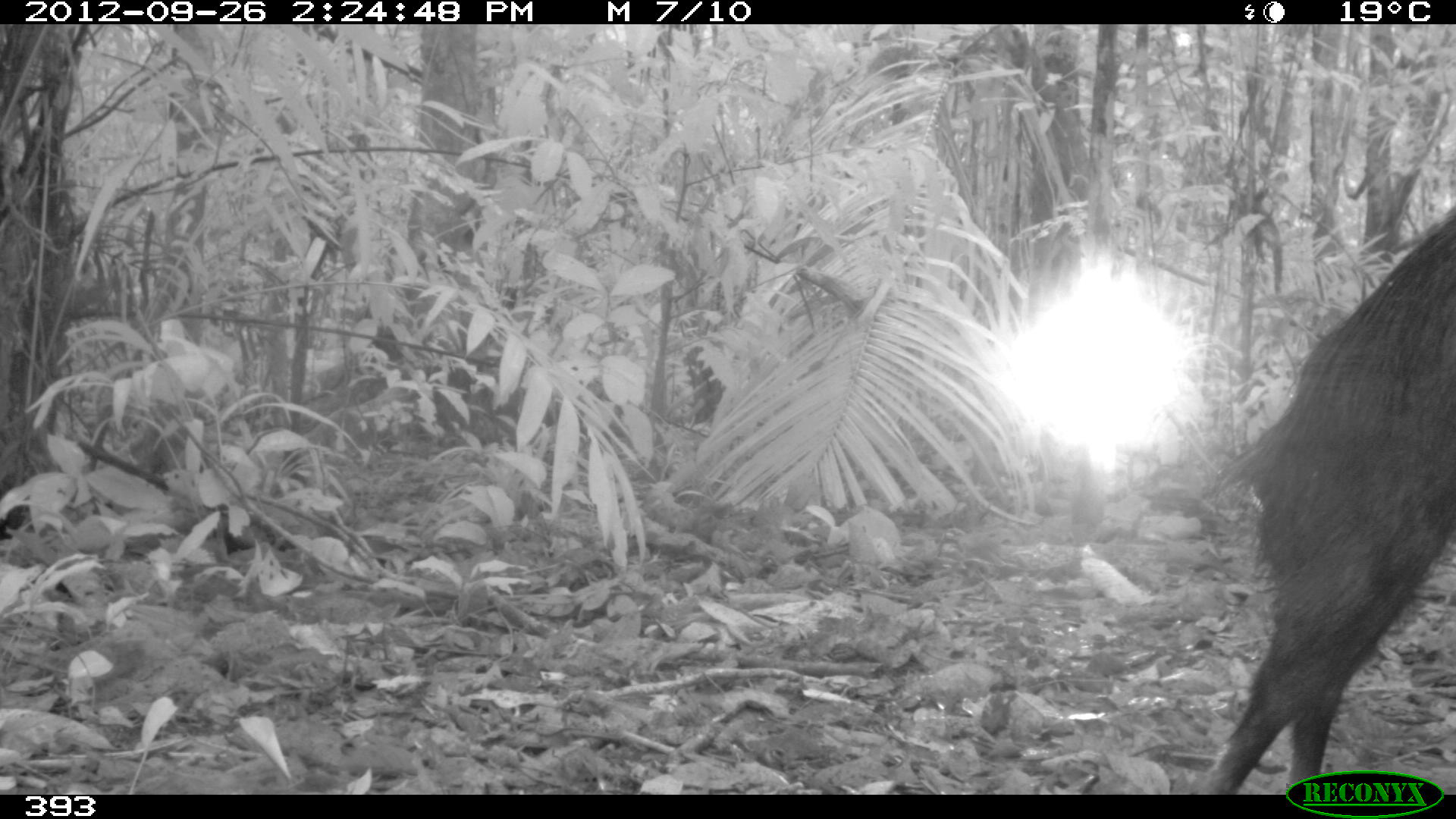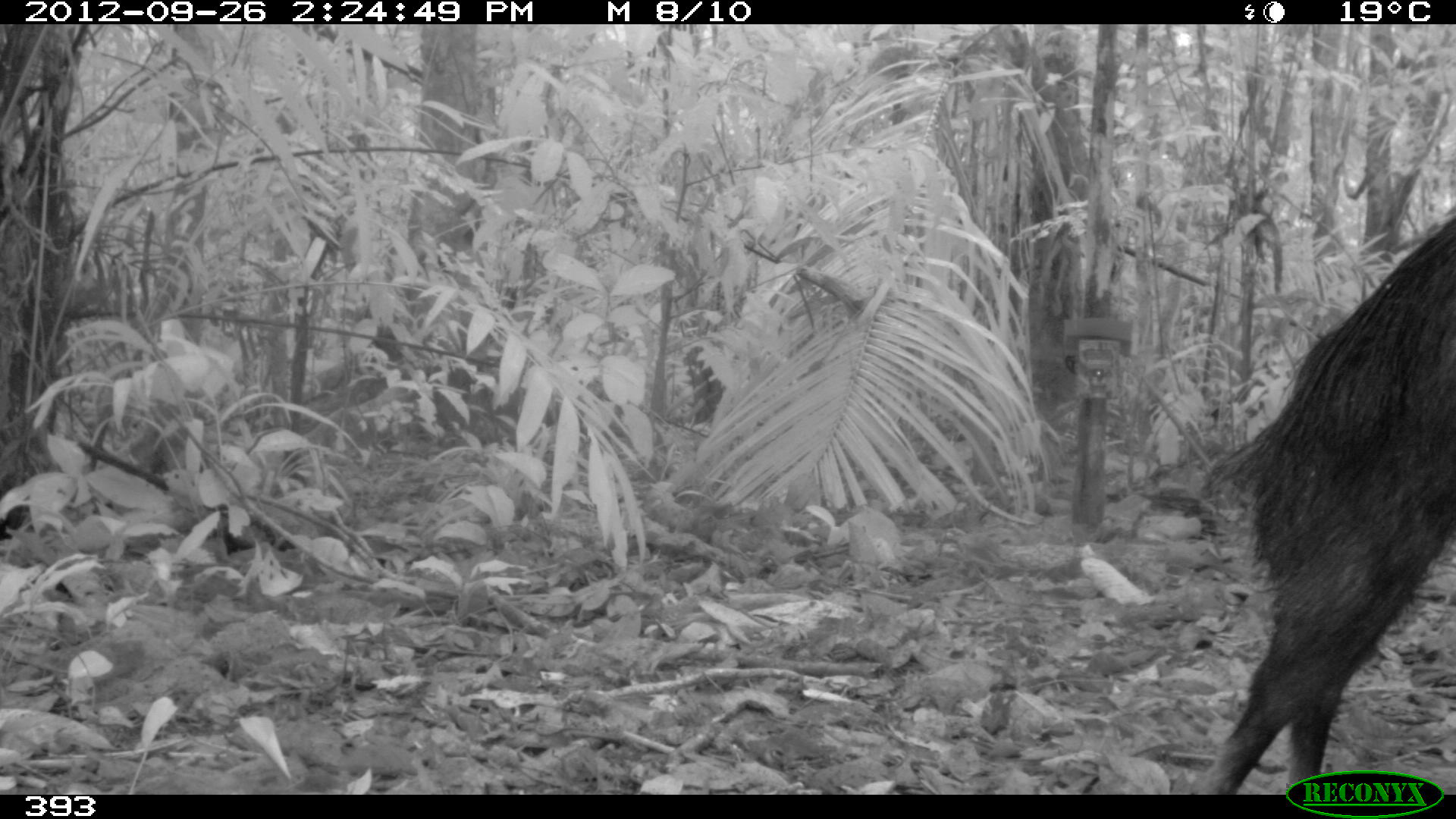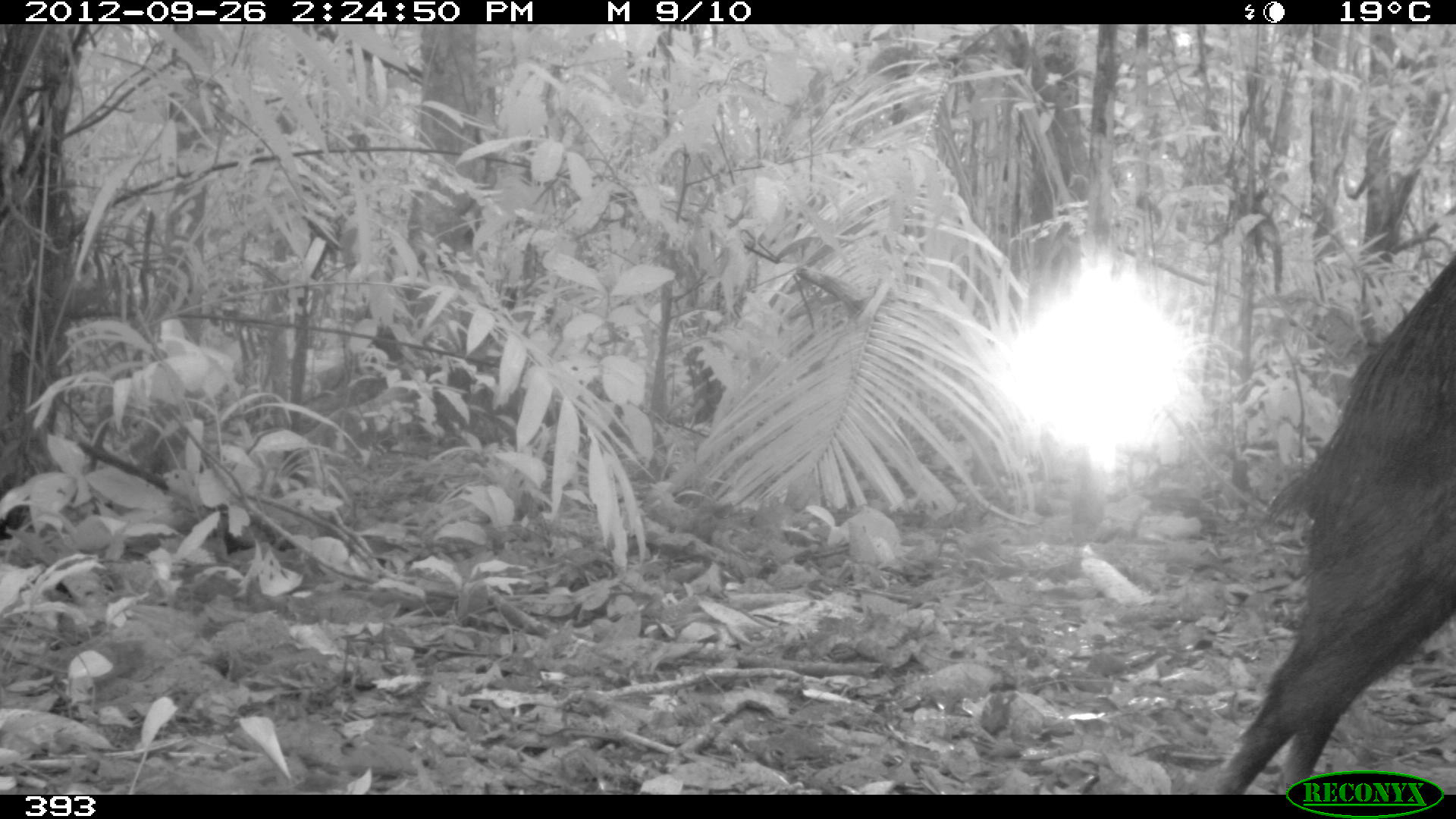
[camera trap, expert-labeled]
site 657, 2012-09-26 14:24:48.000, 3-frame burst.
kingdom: Animalia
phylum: Chordata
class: Mammalia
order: Artiodactyla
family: Tayassuidae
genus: Tayassu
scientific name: Tayassu pecari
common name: white-lipped peccary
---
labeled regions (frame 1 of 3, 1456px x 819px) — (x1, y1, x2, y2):
tayassu pecari: (1193, 202, 1456, 795)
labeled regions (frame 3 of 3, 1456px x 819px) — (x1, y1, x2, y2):
tayassu pecari: (1208, 248, 1456, 795)